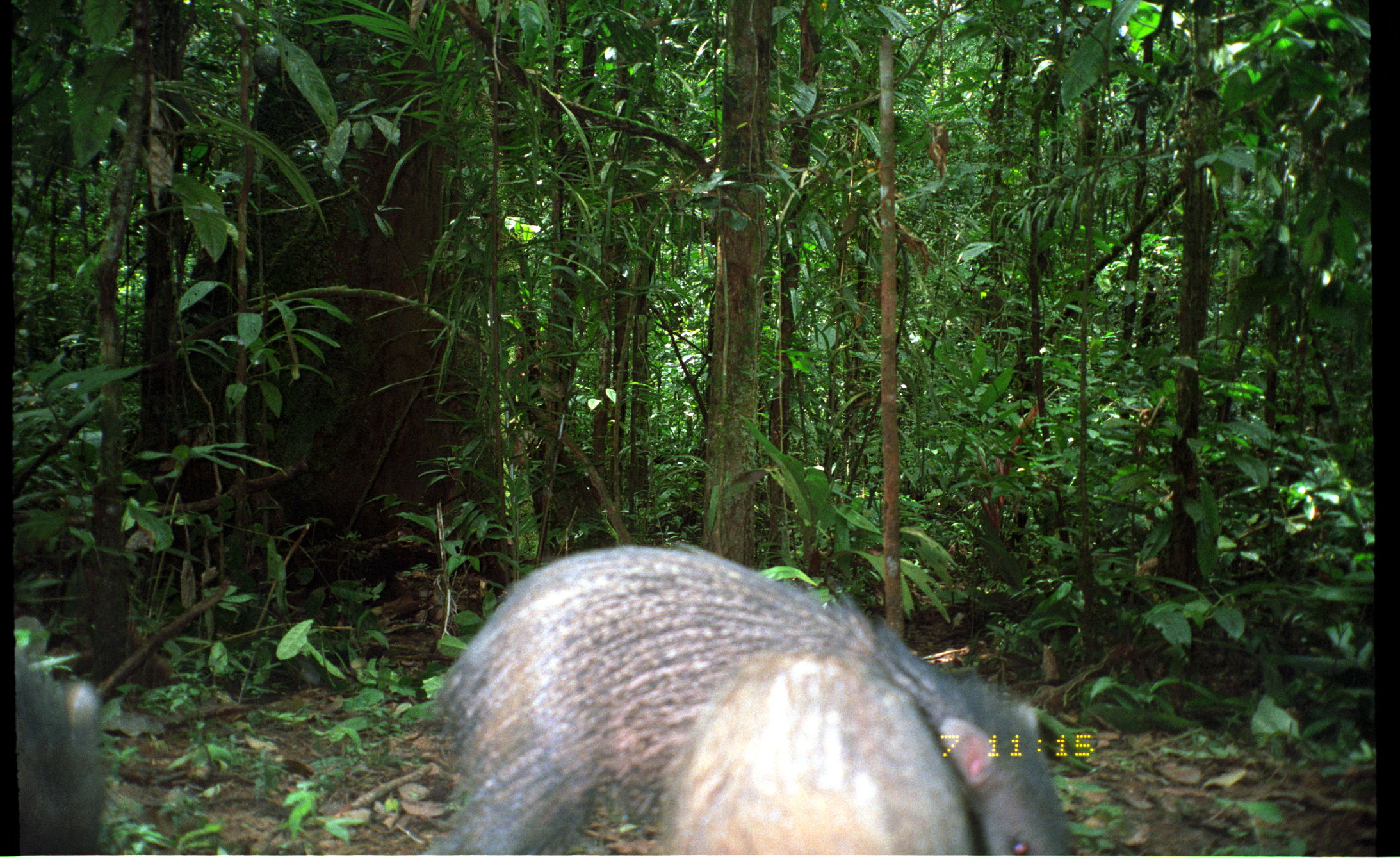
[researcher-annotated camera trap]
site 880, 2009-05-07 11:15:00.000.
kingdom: Animalia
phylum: Chordata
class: Mammalia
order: Artiodactyla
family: Tayassuidae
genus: Pecari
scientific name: Pecari tajacu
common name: collared peccary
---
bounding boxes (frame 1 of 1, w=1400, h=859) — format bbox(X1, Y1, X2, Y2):
pecari tajacu: bbox(419, 543, 1073, 857); bbox(650, 653, 973, 858); bbox(17, 657, 111, 856)